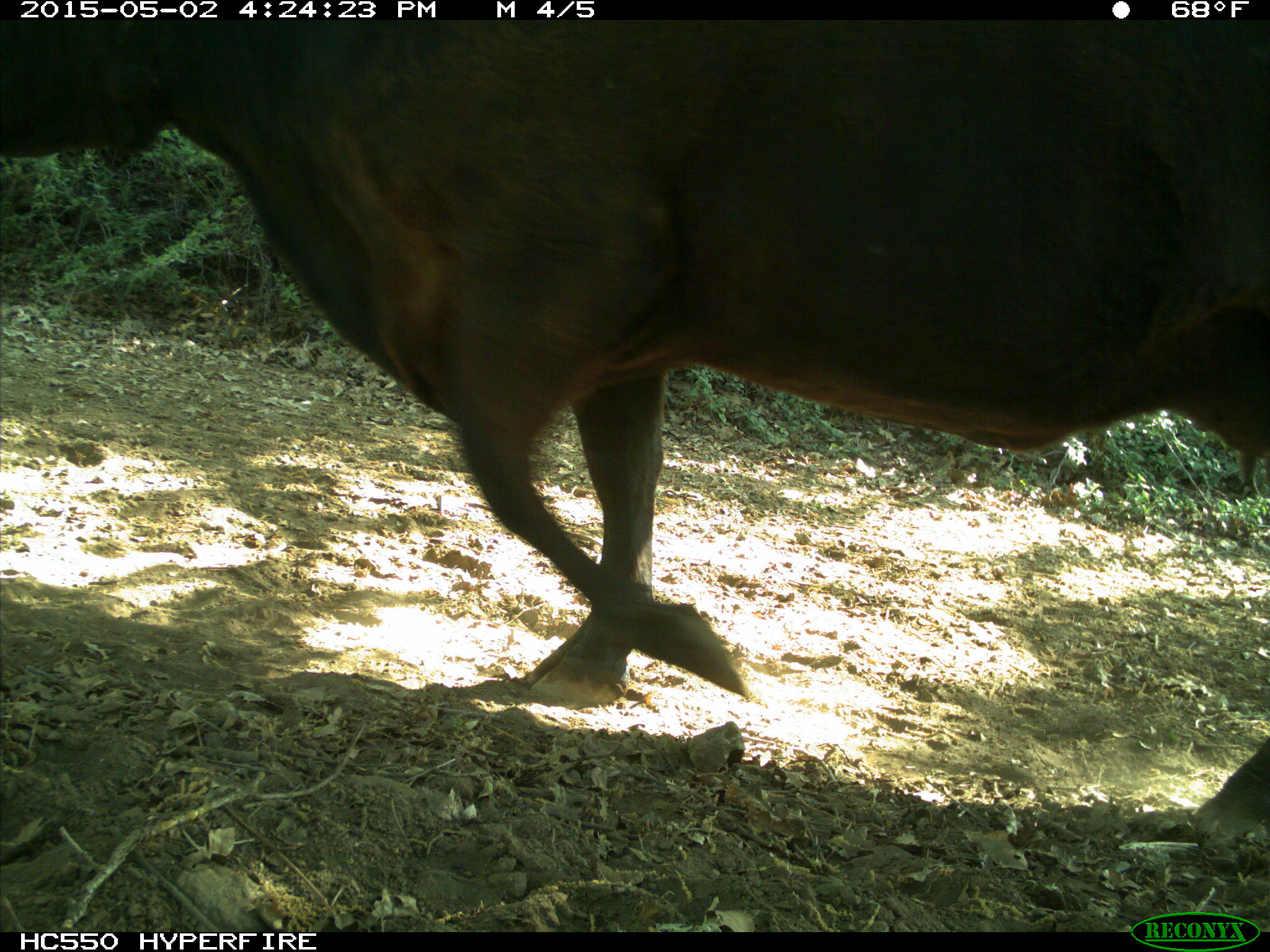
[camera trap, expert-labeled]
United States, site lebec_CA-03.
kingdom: Animalia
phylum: Chordata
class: Mammalia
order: Artiodactyla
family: Bovidae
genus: Bos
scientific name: Bos taurus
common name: domestic cow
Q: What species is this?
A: Bos taurus (domestic cow).